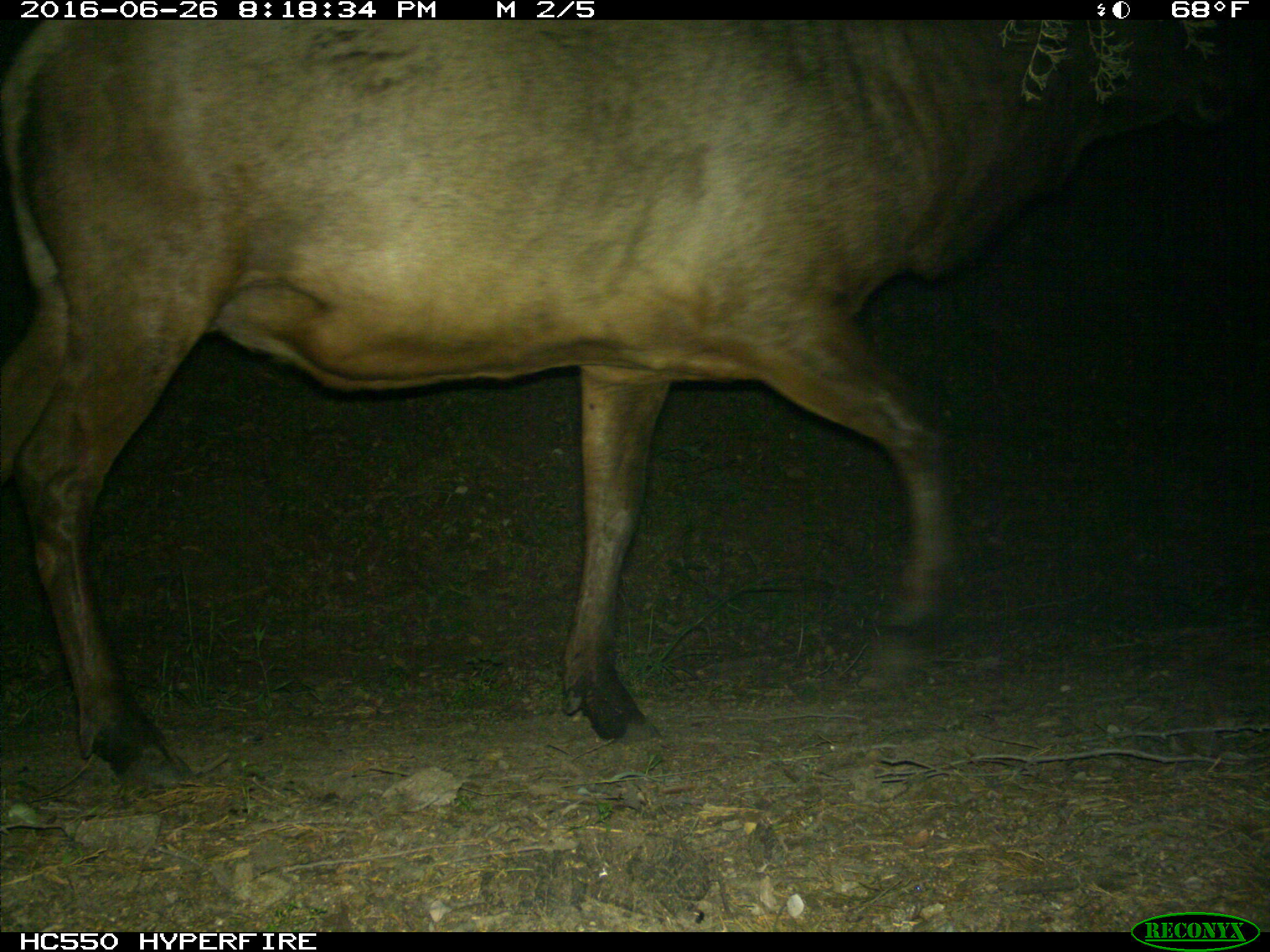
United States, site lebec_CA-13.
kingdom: Animalia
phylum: Chordata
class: Mammalia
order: Artiodactyla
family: Cervidae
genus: Cervus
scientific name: Cervus canadensis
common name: elk